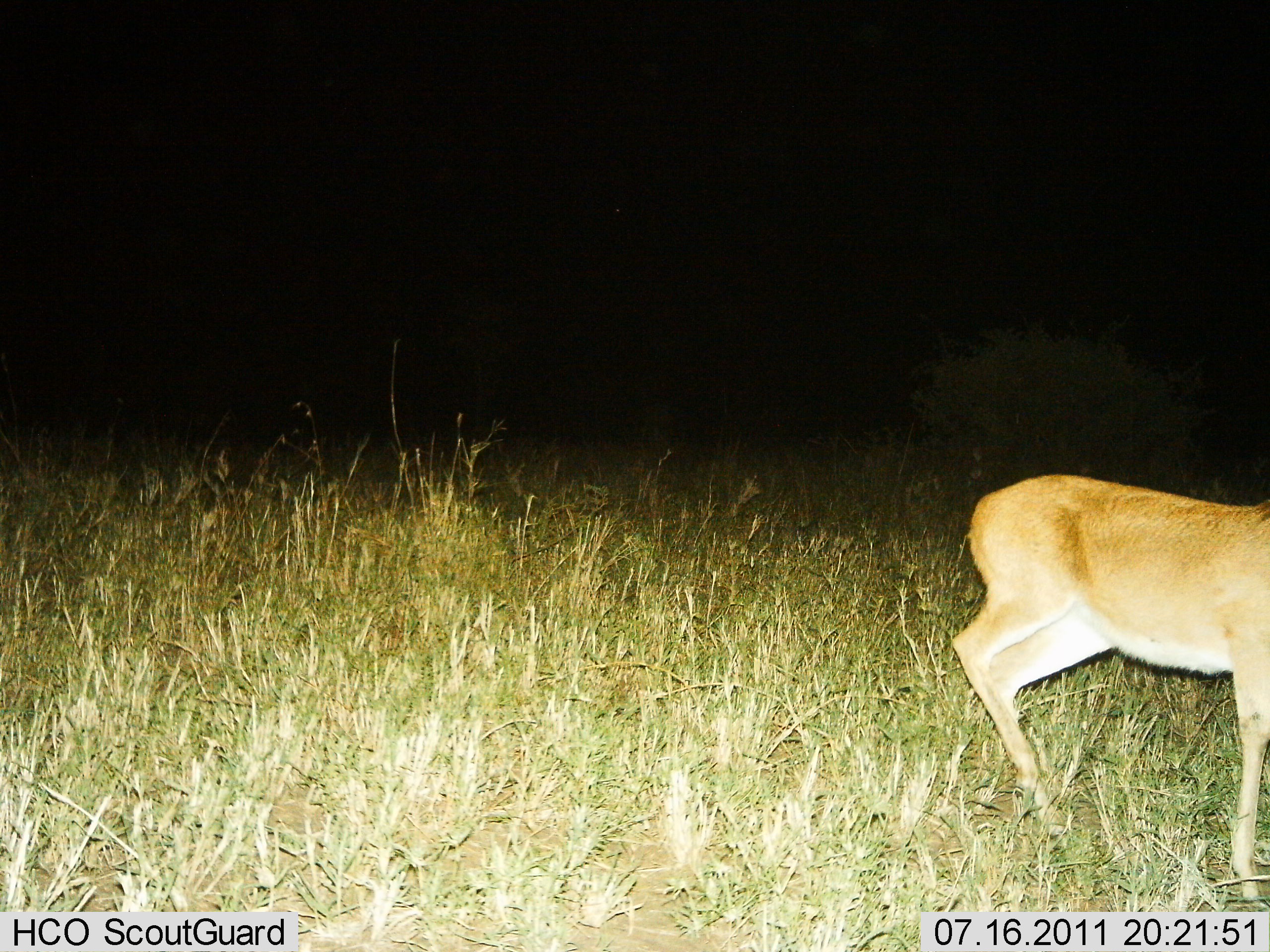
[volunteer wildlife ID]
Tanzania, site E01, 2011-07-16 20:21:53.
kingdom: Animalia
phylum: Chordata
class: Mammalia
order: Artiodactyla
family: Bovidae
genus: Redunca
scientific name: Redunca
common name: reedbuck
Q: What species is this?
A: Reedbuck (Redunca).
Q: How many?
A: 1.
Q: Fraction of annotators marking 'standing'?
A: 70%.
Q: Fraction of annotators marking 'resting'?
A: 0%.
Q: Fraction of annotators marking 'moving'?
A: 30%.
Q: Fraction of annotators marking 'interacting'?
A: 0%.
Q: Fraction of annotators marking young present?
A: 0%.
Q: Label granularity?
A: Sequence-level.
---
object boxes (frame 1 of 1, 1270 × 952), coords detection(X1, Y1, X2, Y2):
animal: detection(949, 474, 1270, 900)